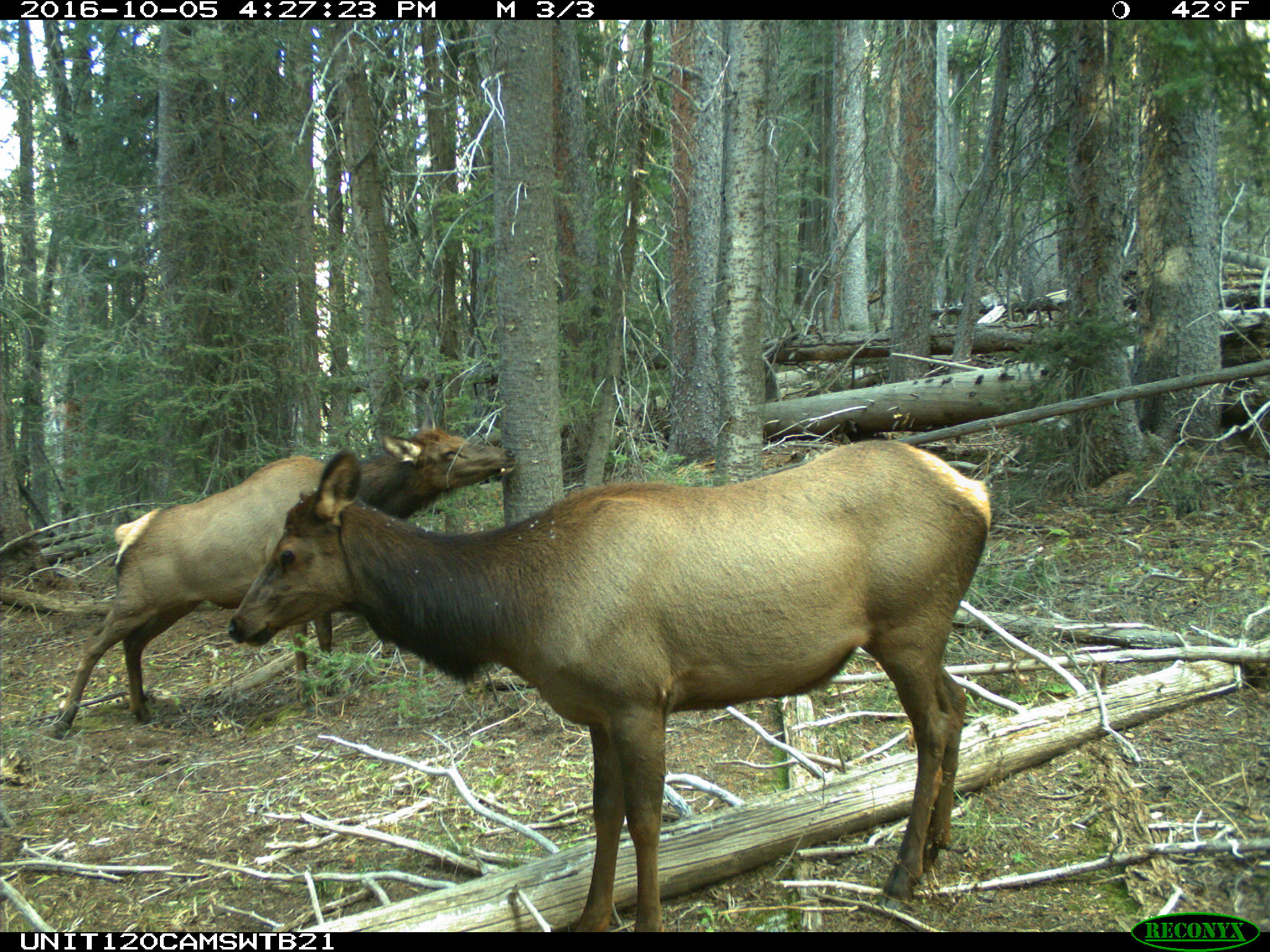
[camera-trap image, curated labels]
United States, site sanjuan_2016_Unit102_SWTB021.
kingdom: Animalia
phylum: Chordata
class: Mammalia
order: Artiodactyla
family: Cervidae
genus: Cervus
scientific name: Cervus elaphus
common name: red deer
Cervus elaphus (red deer).